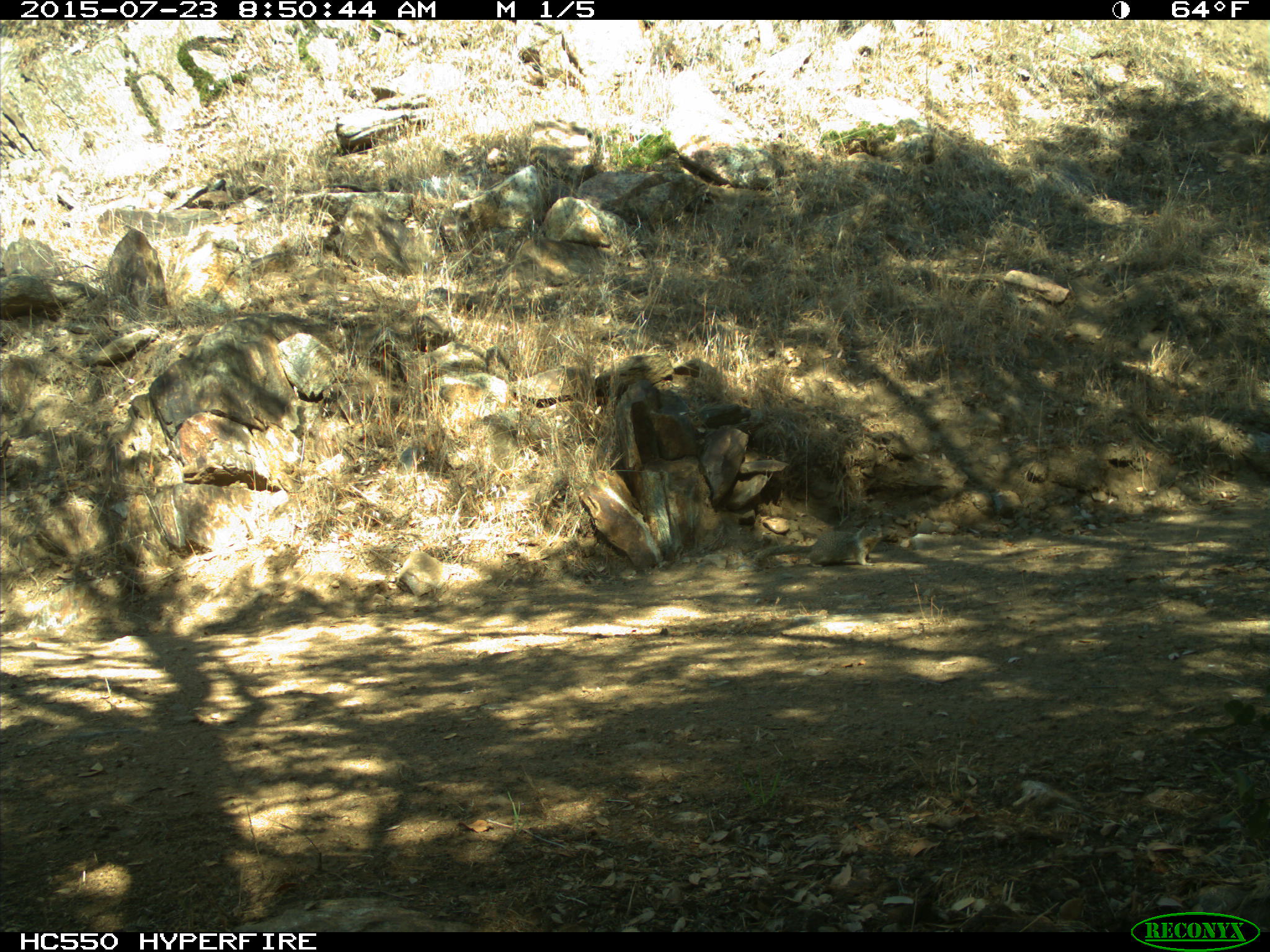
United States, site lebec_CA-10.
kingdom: Animalia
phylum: Chordata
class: Mammalia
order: Rodentia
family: Sciuridae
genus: Otospermophilus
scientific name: Otospermophilus beecheyi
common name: california ground squirrel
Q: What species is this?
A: Otospermophilus beecheyi (california ground squirrel).